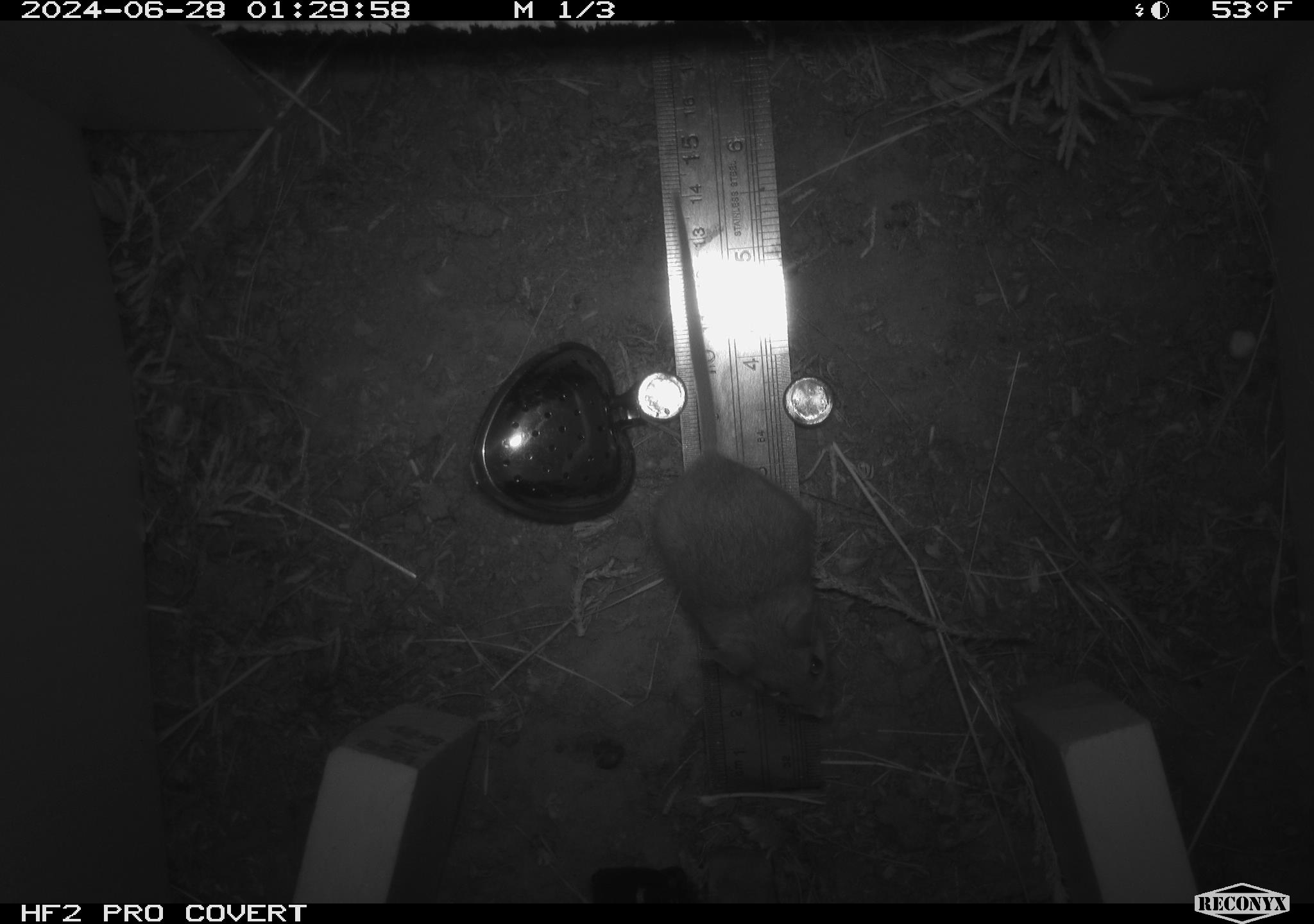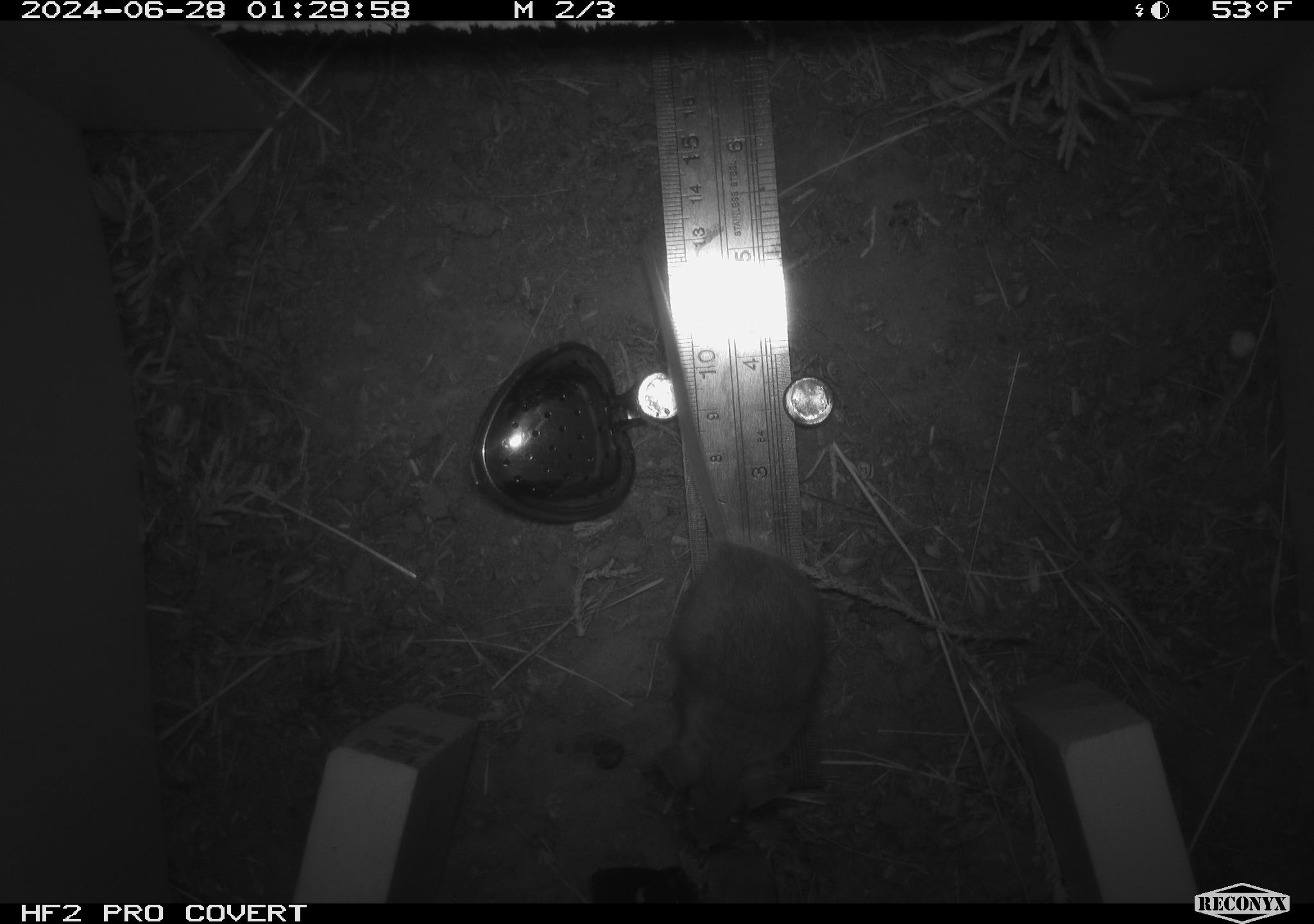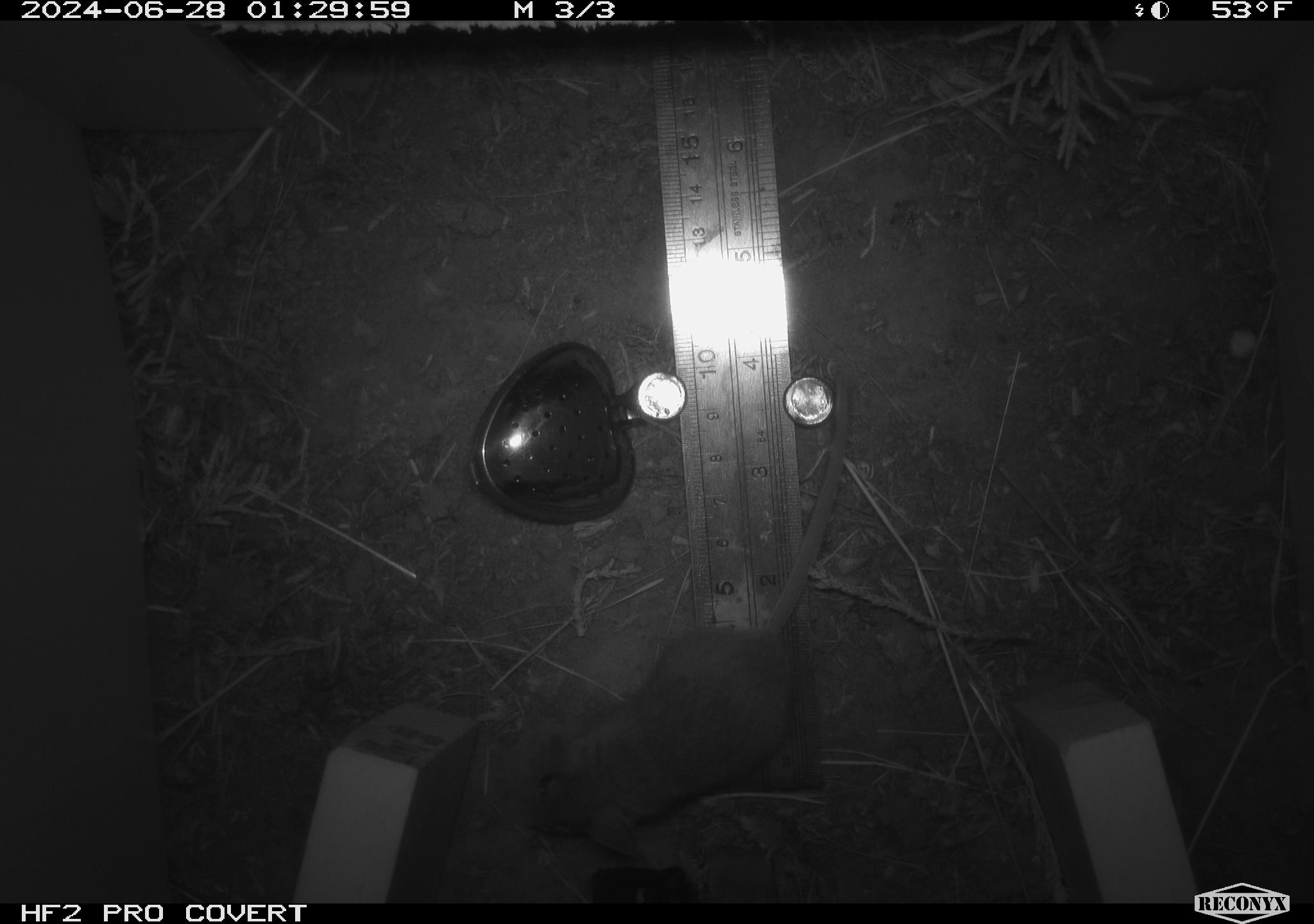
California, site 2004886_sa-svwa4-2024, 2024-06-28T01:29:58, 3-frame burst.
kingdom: Animalia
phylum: Chordata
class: Mammalia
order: Rodentia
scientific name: Rodentia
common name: mouse species